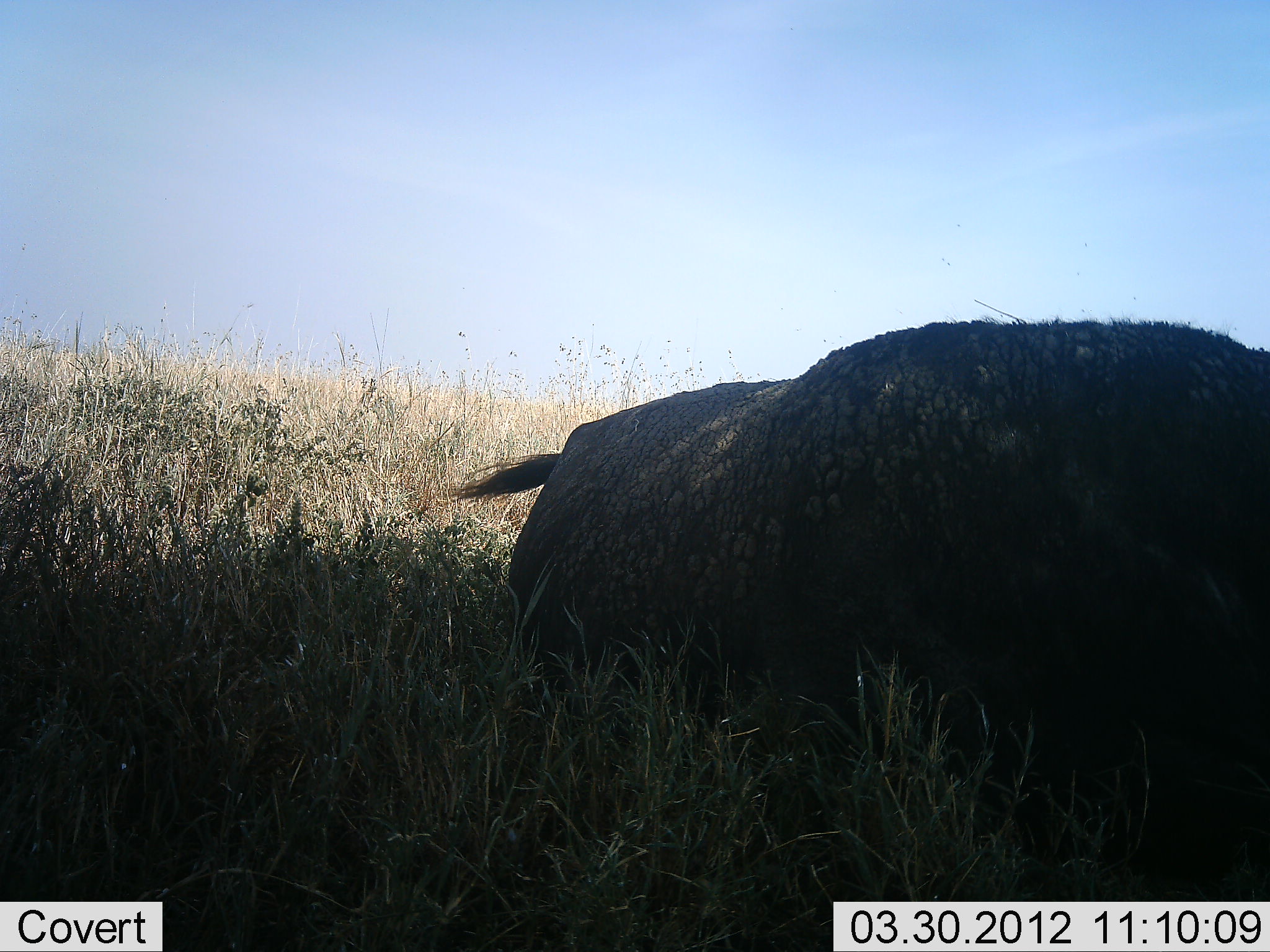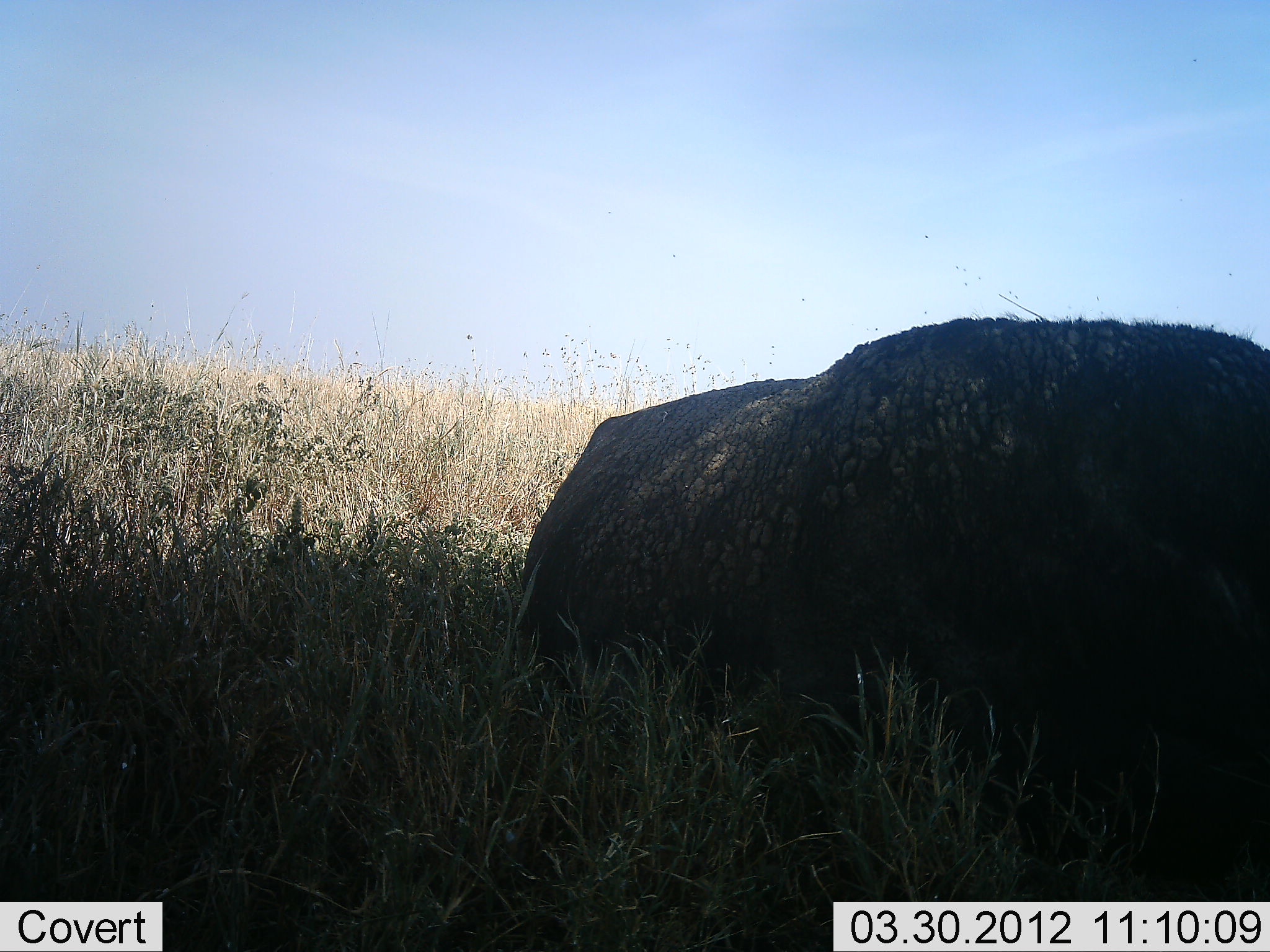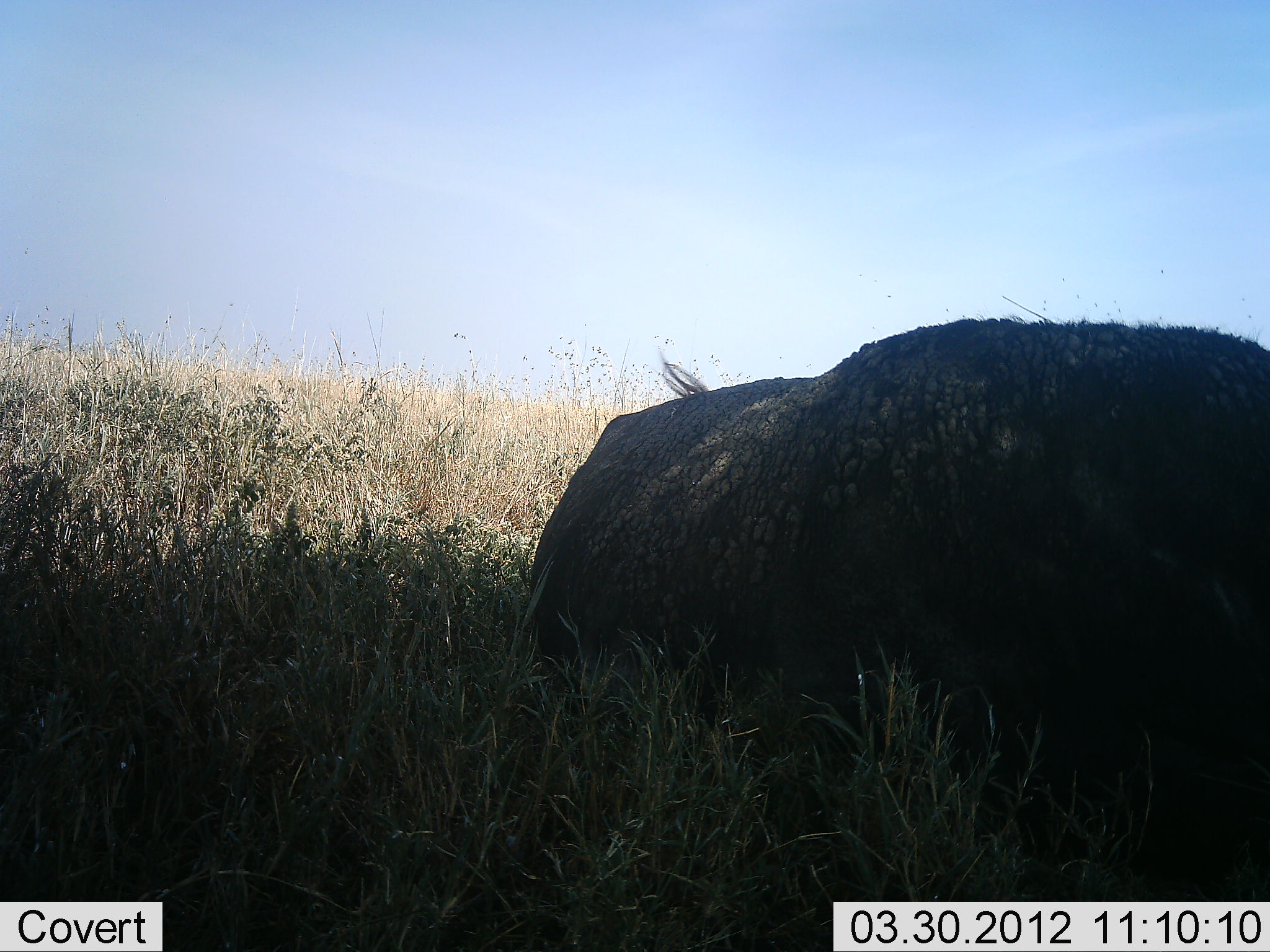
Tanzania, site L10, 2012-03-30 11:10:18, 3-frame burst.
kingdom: Animalia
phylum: Chordata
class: Mammalia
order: Artiodactyla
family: Bovidae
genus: Syncerus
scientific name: Syncerus caffer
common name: cape buffalo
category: buffalo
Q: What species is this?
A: Buffalo (cape buffalo) (Syncerus caffer).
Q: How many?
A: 1.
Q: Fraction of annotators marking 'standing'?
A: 27%.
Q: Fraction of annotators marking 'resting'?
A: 45%.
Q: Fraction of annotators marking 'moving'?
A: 9%.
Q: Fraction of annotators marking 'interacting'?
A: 0%.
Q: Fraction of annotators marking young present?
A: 0%.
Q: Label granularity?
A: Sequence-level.